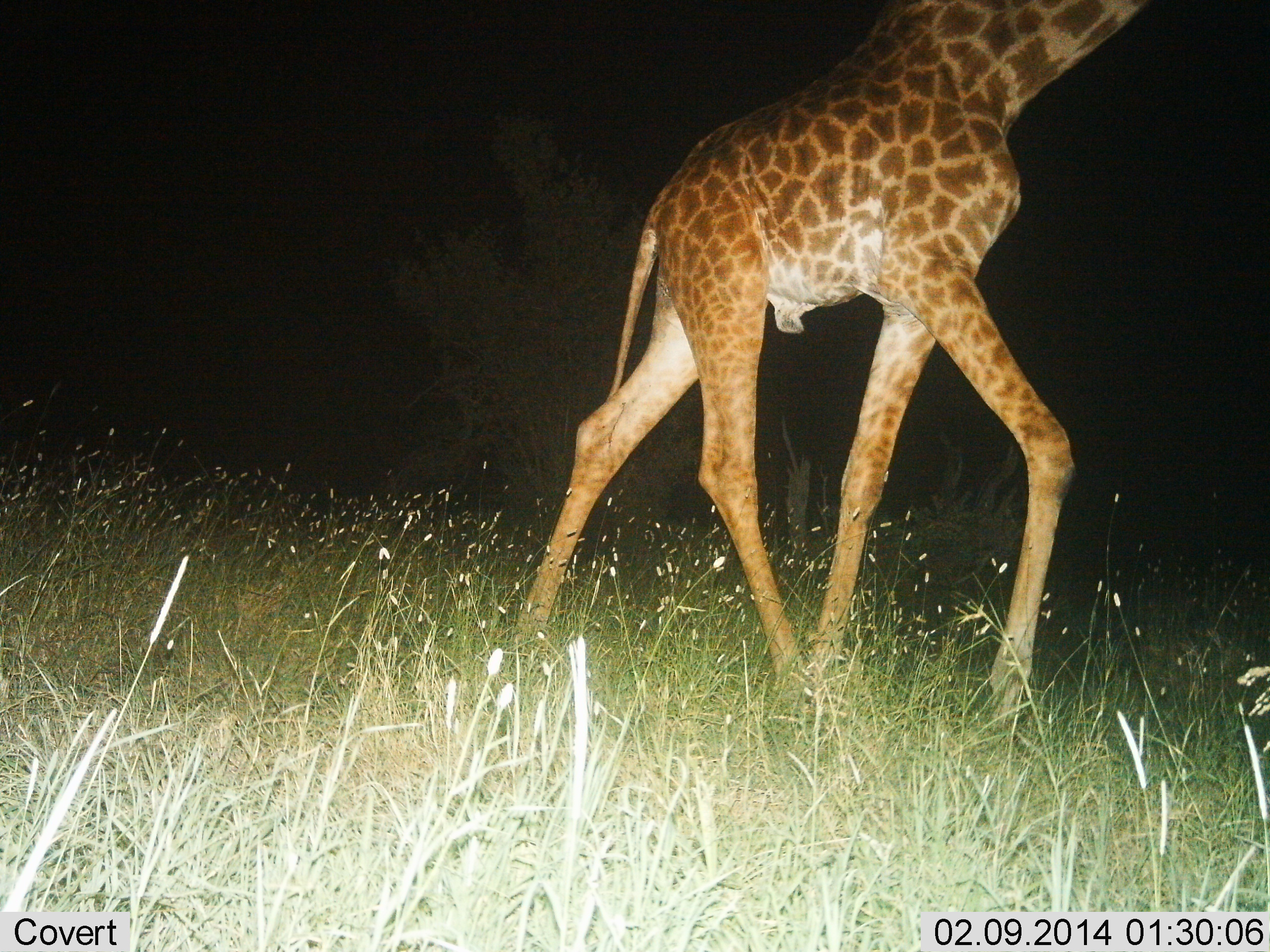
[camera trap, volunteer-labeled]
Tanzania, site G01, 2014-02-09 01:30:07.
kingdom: Animalia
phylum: Chordata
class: Mammalia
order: Artiodactyla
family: Giraffidae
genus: Giraffa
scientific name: Giraffa camelopardalis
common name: giraffe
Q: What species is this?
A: Giraffe (Giraffa camelopardalis).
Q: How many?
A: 1.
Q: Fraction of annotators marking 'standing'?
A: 0%.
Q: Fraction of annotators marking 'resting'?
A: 0%.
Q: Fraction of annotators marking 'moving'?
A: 100%.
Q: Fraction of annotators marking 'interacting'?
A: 0%.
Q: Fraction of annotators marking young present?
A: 0%.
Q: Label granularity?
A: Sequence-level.